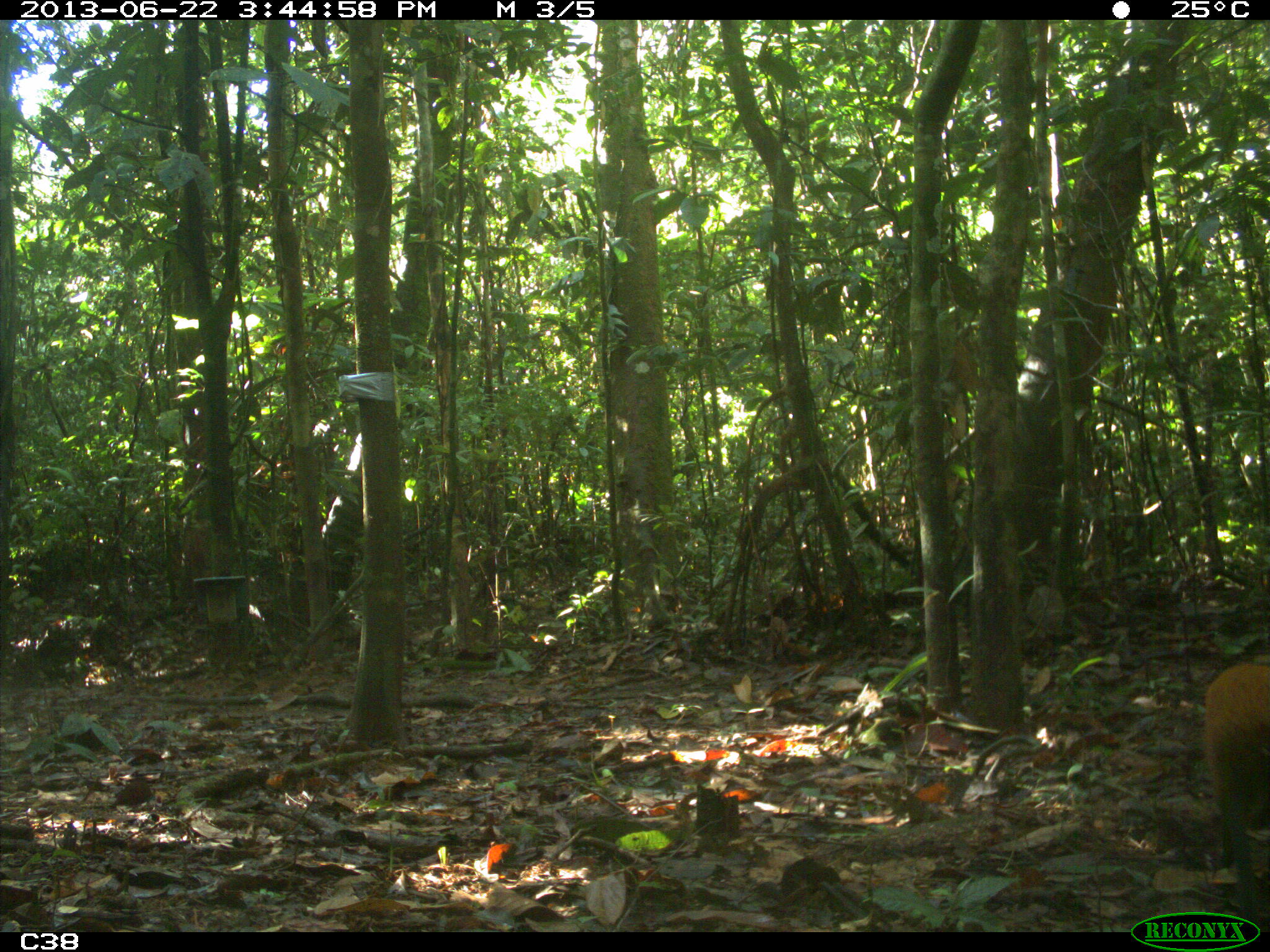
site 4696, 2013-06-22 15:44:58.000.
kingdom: Animalia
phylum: Chordata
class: Mammalia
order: Rodentia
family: Dasyproctidae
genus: Dasyprocta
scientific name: Dasyprocta leporina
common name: red-rumped agouti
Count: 1.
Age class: adult.